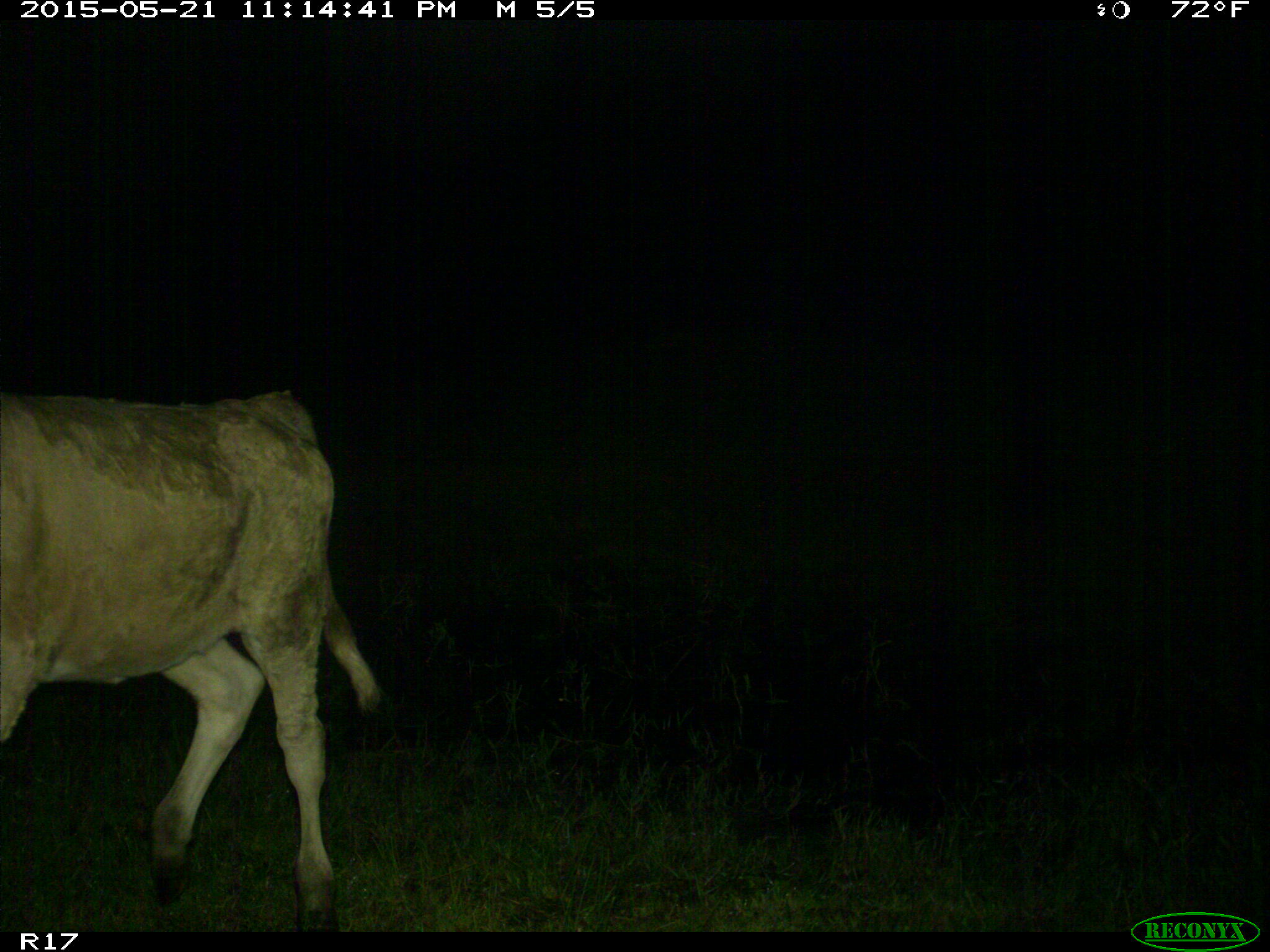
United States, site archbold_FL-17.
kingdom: Animalia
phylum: Chordata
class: Mammalia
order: Artiodactyla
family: Bovidae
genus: Bos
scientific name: Bos taurus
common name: domestic cow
Bos taurus (domestic cow).